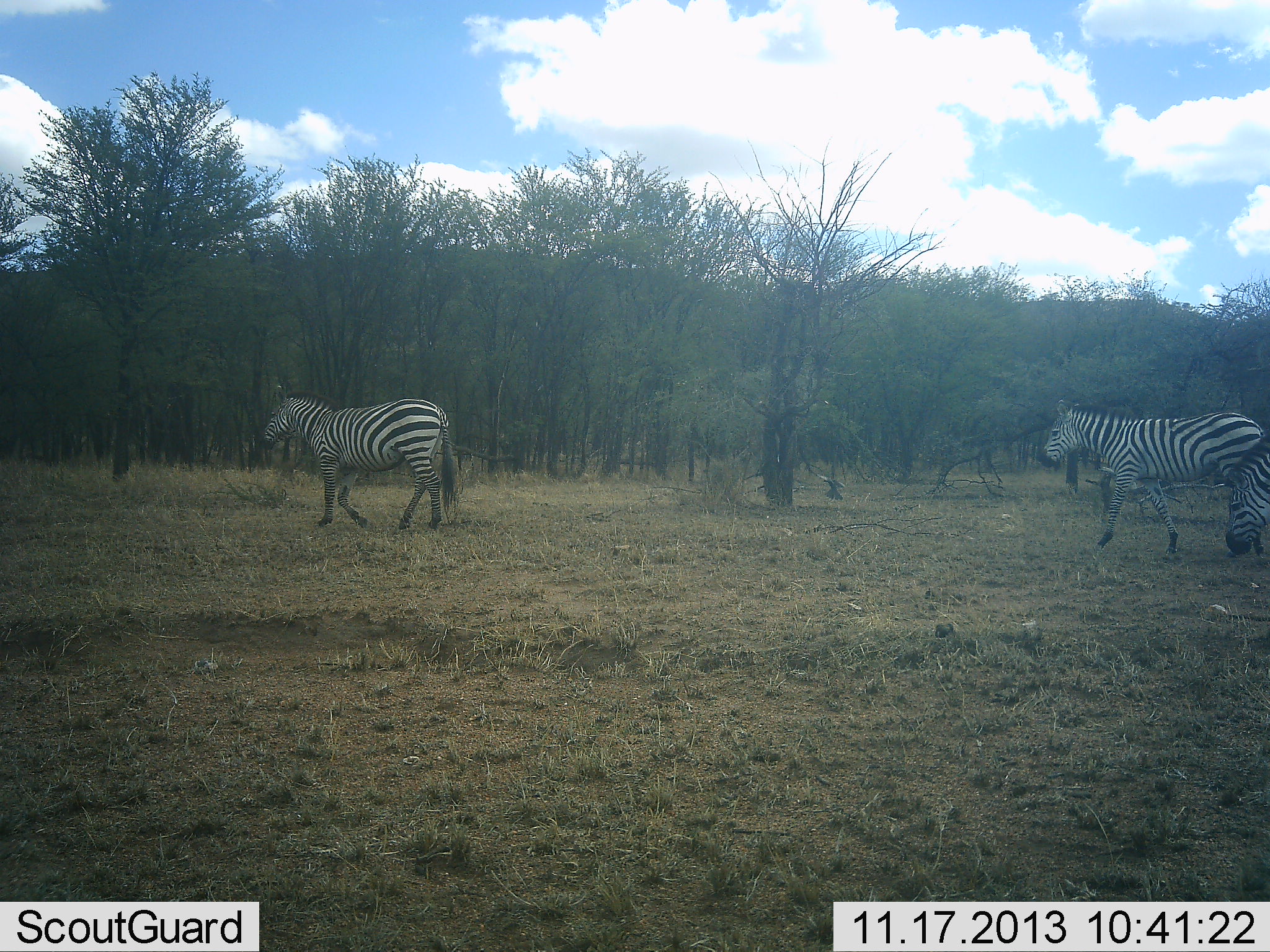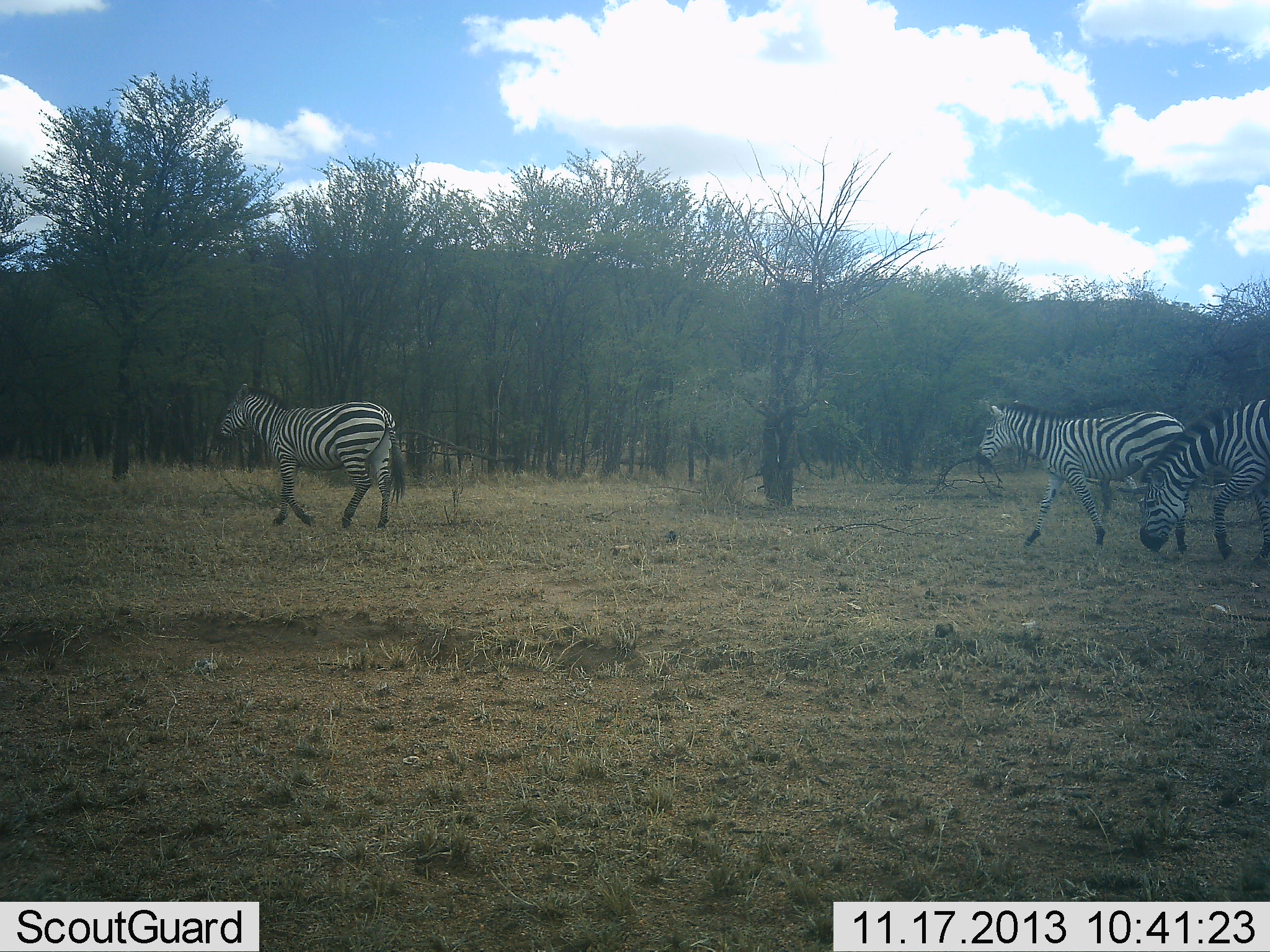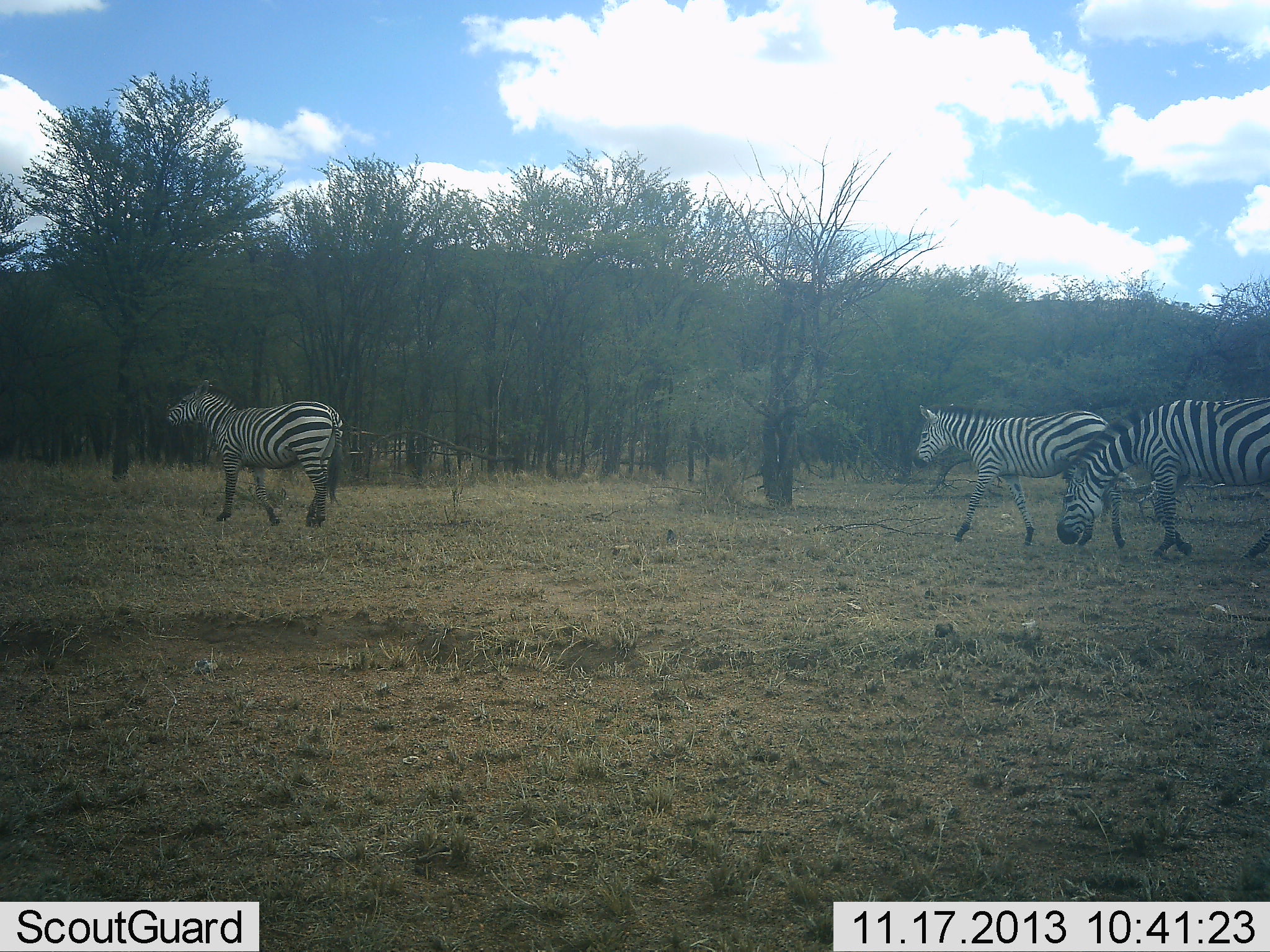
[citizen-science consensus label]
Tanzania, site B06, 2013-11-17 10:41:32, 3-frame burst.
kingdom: Animalia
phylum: Chordata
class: Mammalia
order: Perissodactyla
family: Equidae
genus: Equus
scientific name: Equus quagga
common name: plains zebra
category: zebra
Zebra (plains zebra) (Equus quagga), count 3. Behavior (volunteer vote fractions): standing 14%, resting 0%, moving 100%, interacting 0%. Young present (vote fraction): 0%. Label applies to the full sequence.